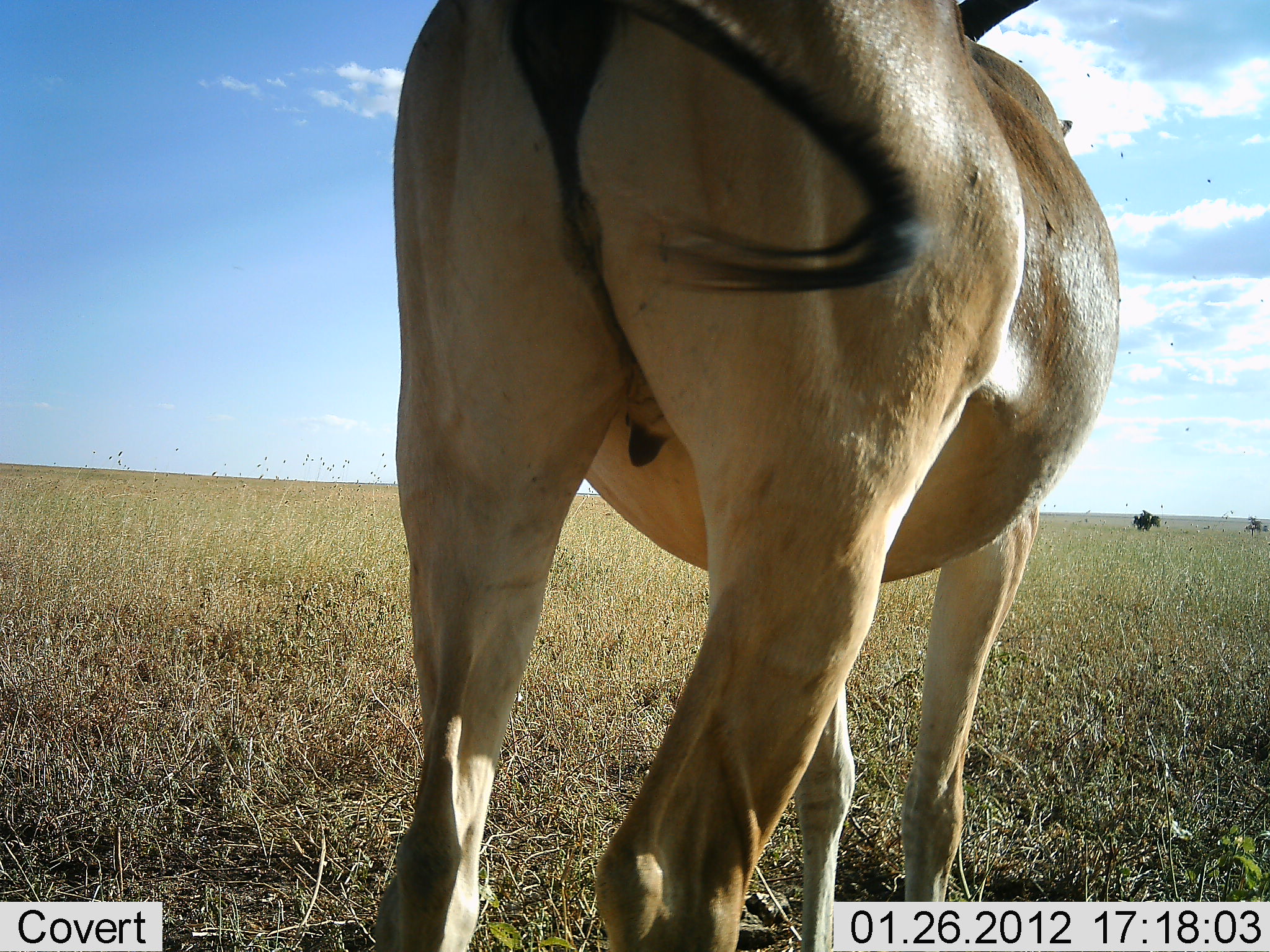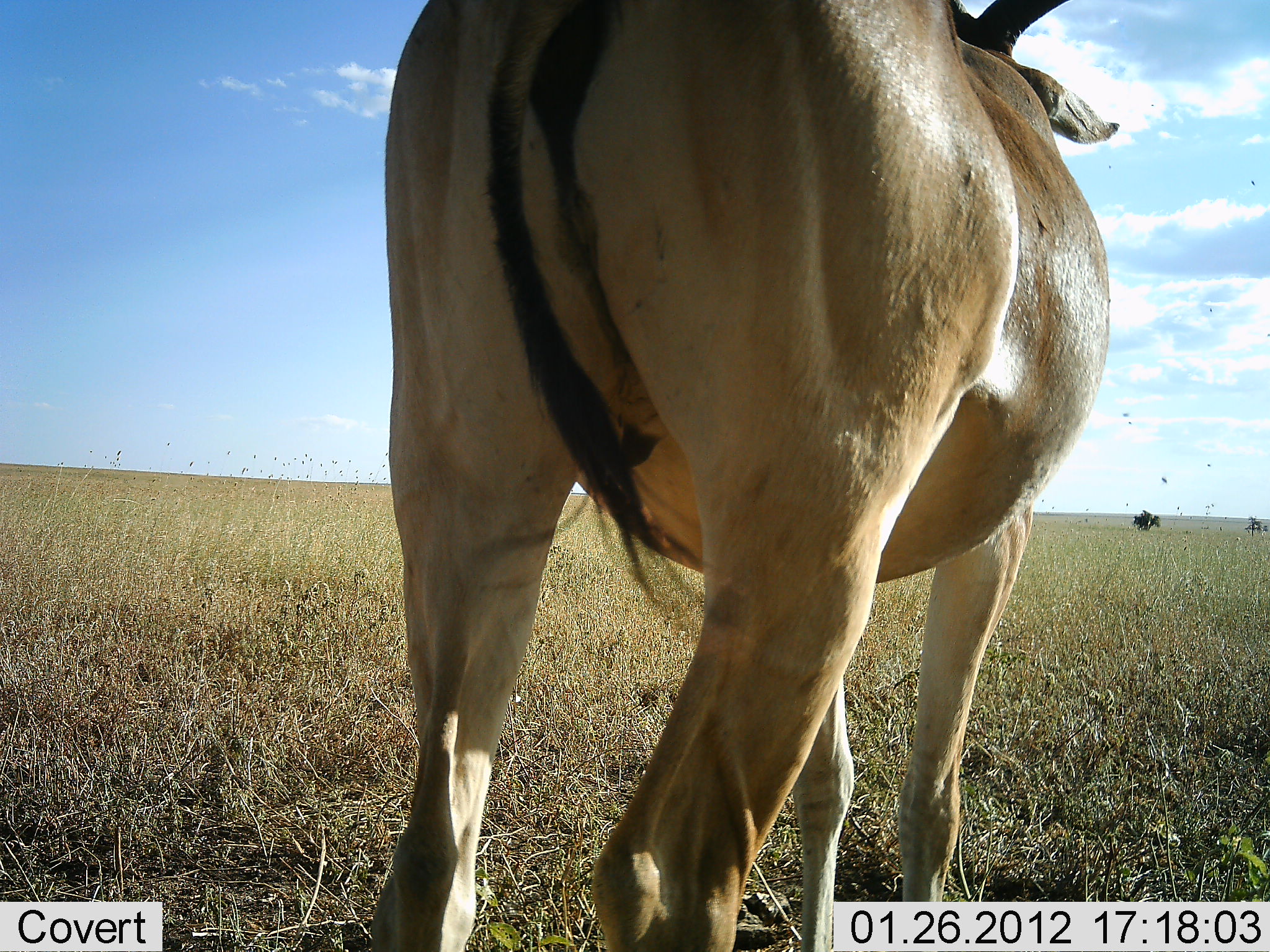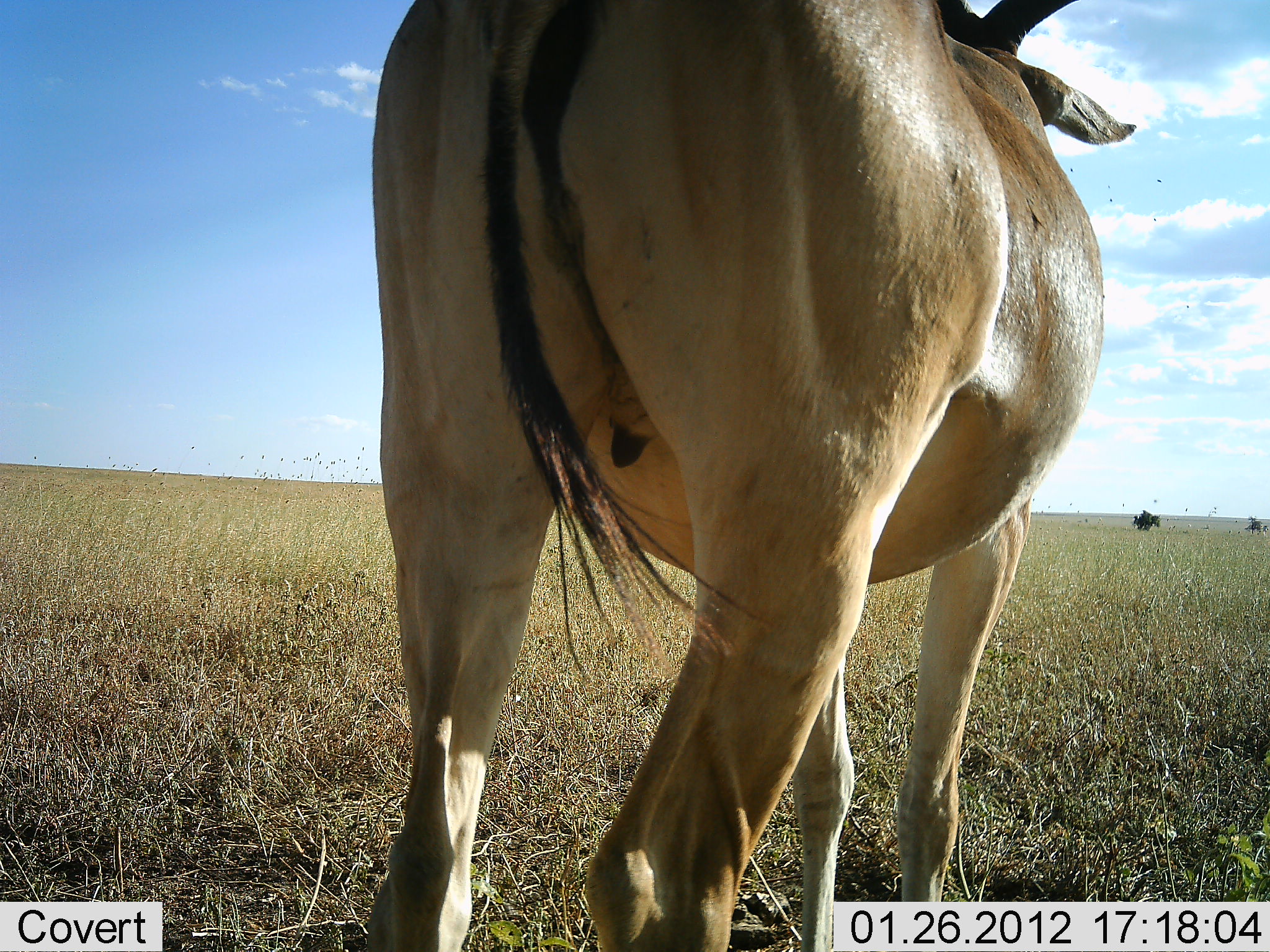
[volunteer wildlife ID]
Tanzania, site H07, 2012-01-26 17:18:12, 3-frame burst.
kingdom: Animalia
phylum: Chordata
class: Mammalia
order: Artiodactyla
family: Bovidae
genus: Alcelaphus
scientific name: Alcelaphus buselaphus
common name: hartebeest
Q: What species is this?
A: Hartebeest (Alcelaphus buselaphus).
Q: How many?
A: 1.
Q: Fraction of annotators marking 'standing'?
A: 100%.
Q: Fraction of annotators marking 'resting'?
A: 0%.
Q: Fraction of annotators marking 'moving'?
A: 0%.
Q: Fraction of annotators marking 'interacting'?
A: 0%.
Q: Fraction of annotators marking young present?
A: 0%.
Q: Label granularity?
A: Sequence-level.